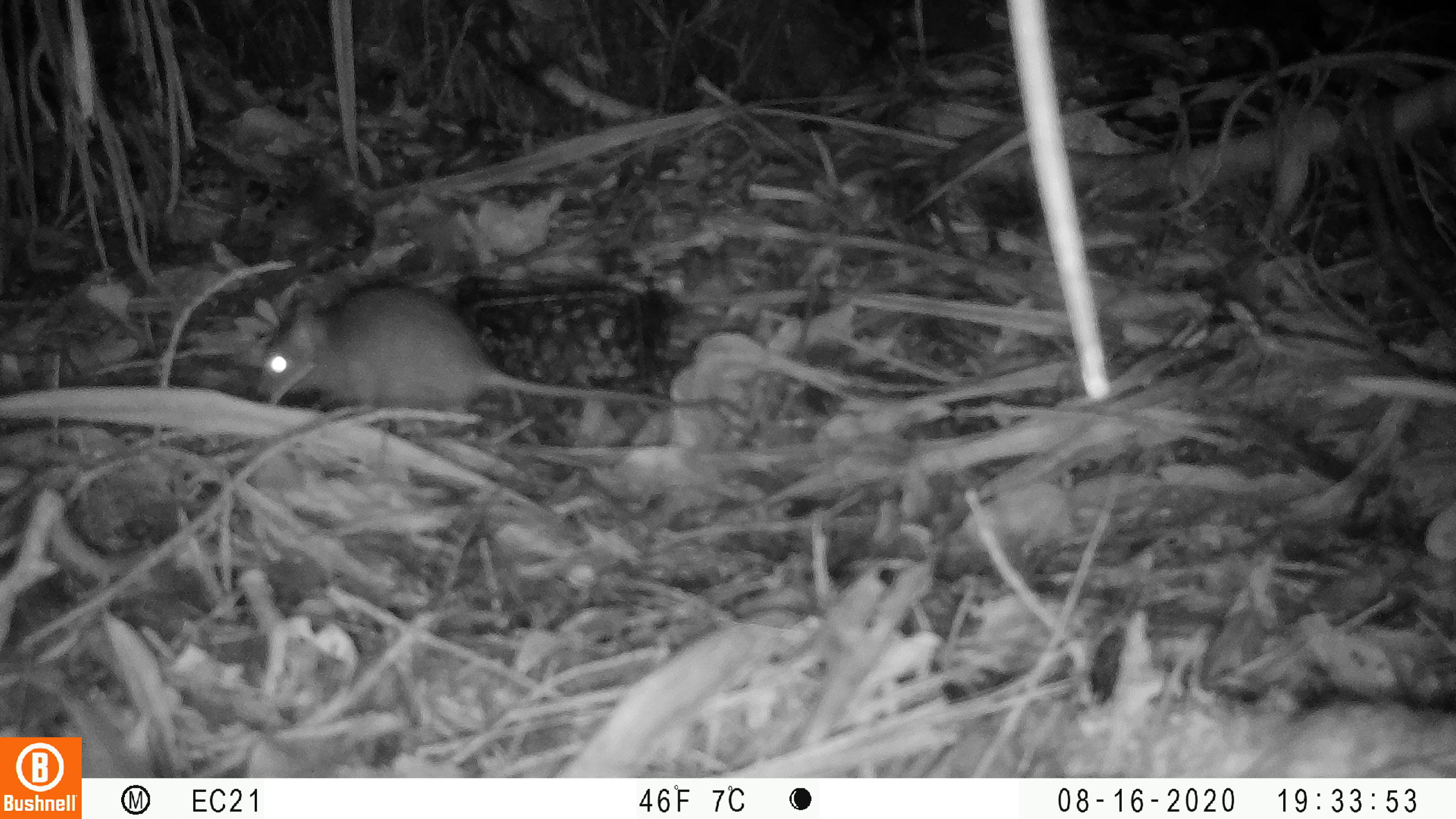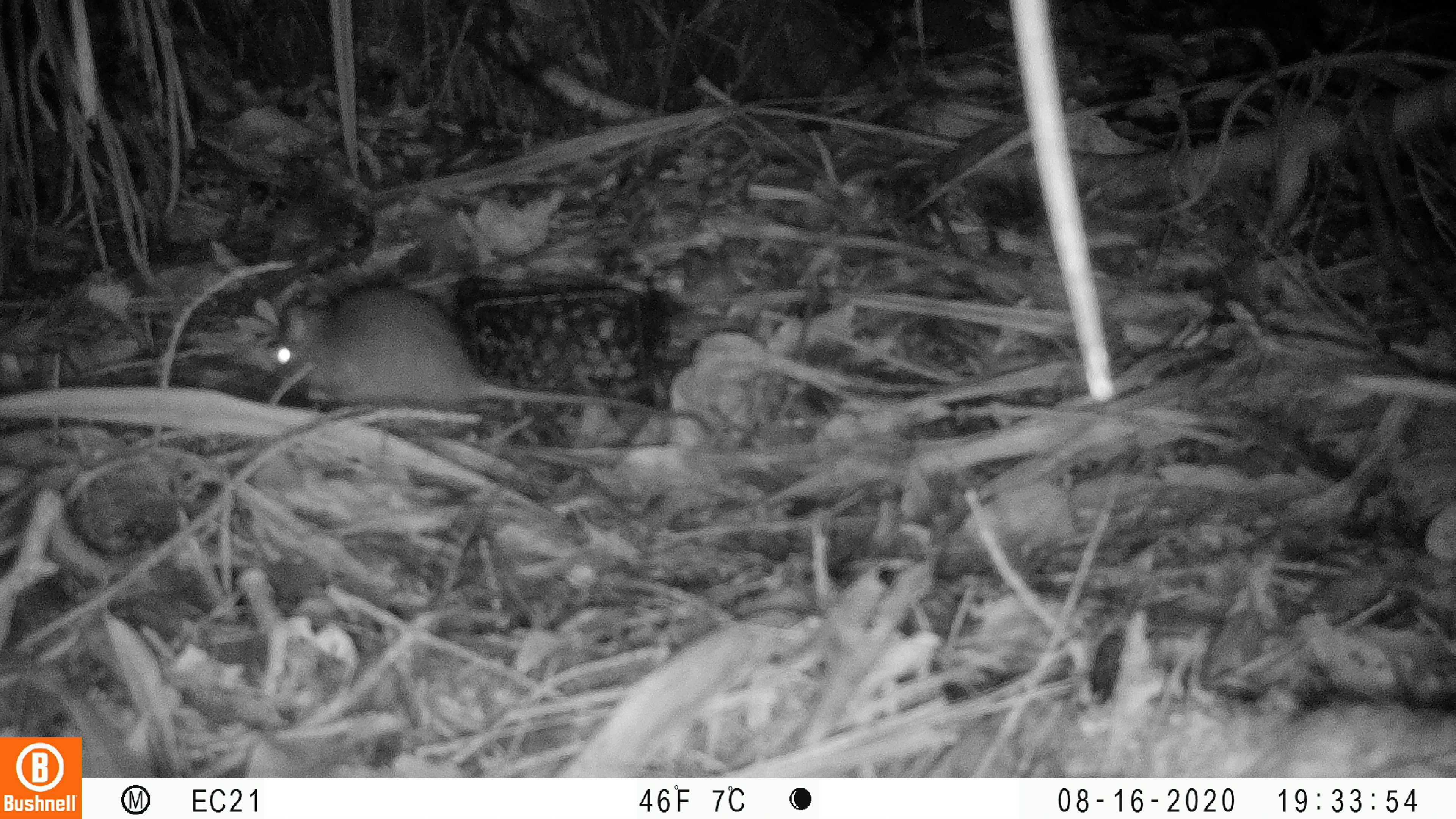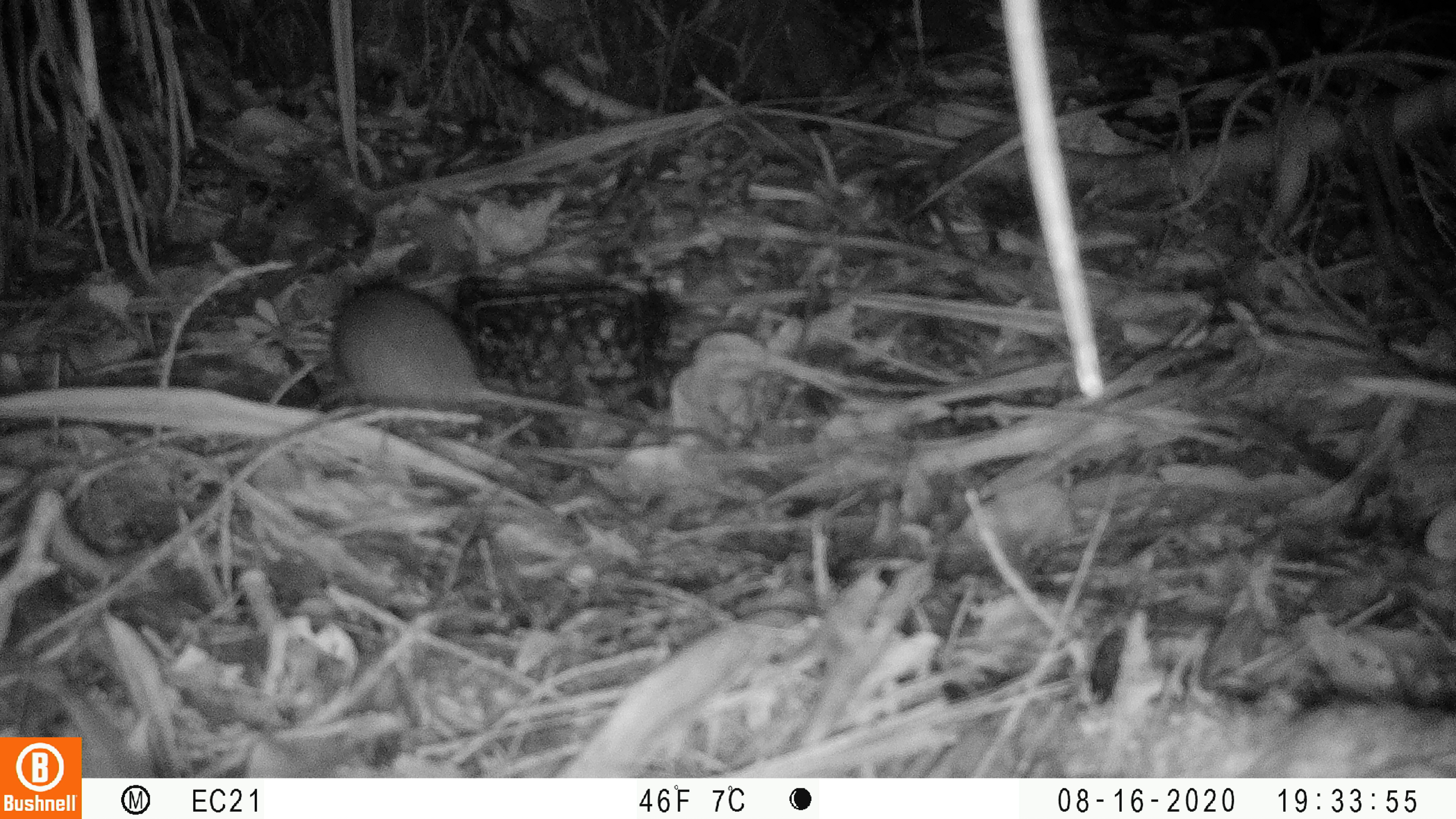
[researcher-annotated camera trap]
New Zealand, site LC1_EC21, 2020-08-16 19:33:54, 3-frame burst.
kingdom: Animalia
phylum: Chordata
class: Mammalia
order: Rodentia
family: Muridae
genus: Rattus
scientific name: Rattus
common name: rat